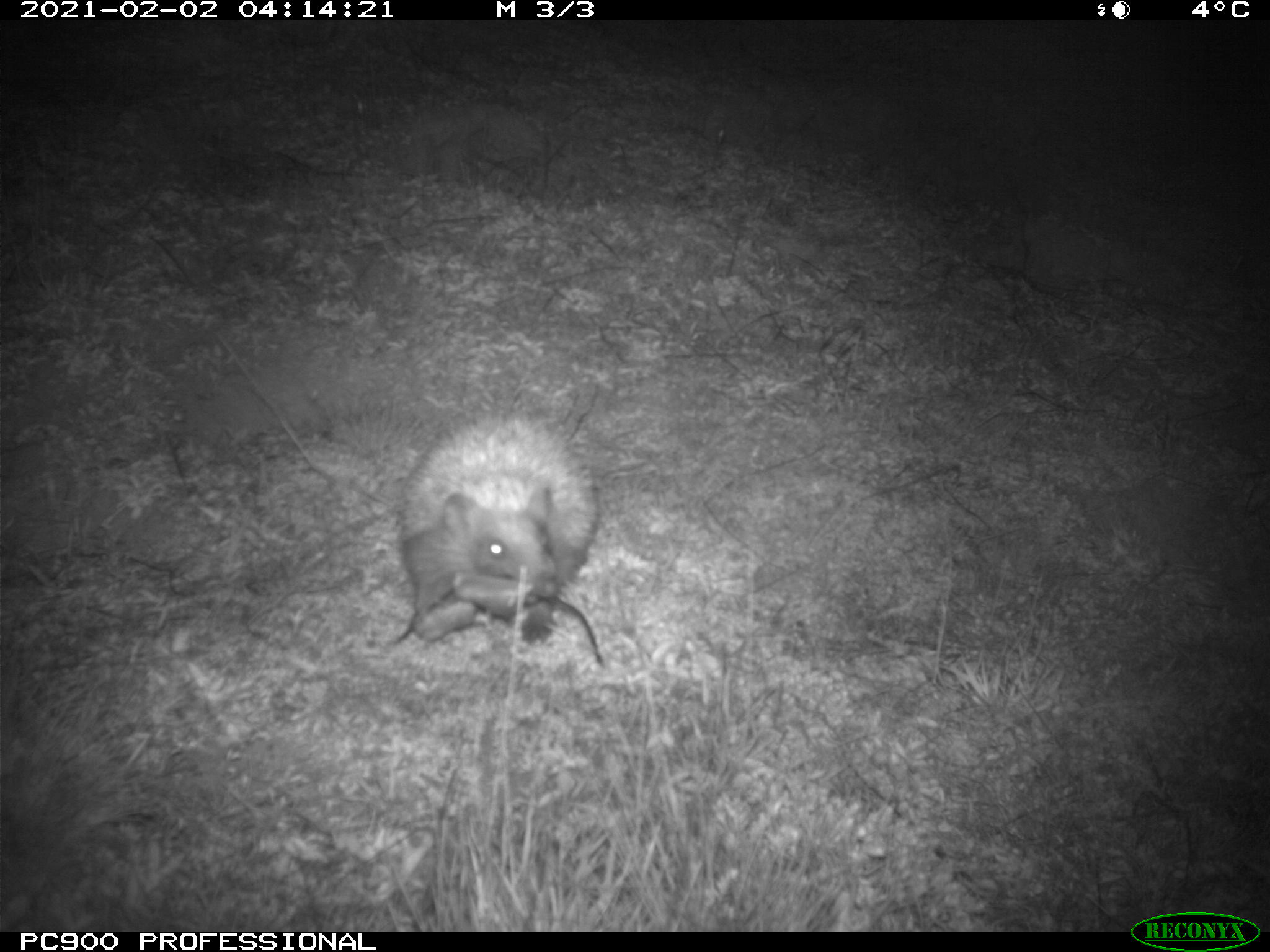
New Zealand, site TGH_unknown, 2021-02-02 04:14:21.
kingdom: Animalia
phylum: Chordata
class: Mammalia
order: Eulipotyphla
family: Erinaceidae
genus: Erinaceus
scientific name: Erinaceus europaeus europaeus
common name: european hedgehog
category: hedgehog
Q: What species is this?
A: Hedgehog (european hedgehog) (Erinaceus europaeus europaeus).